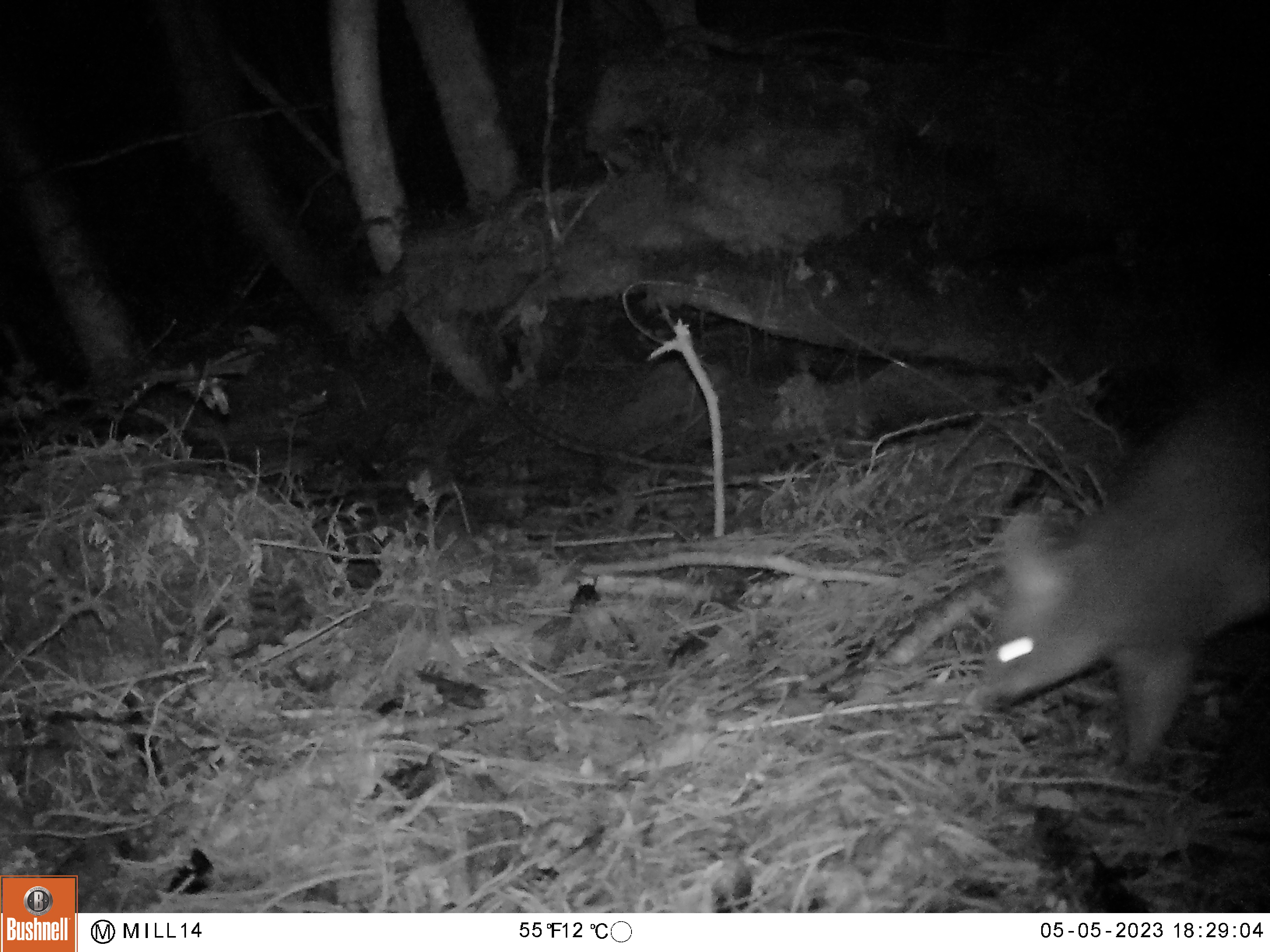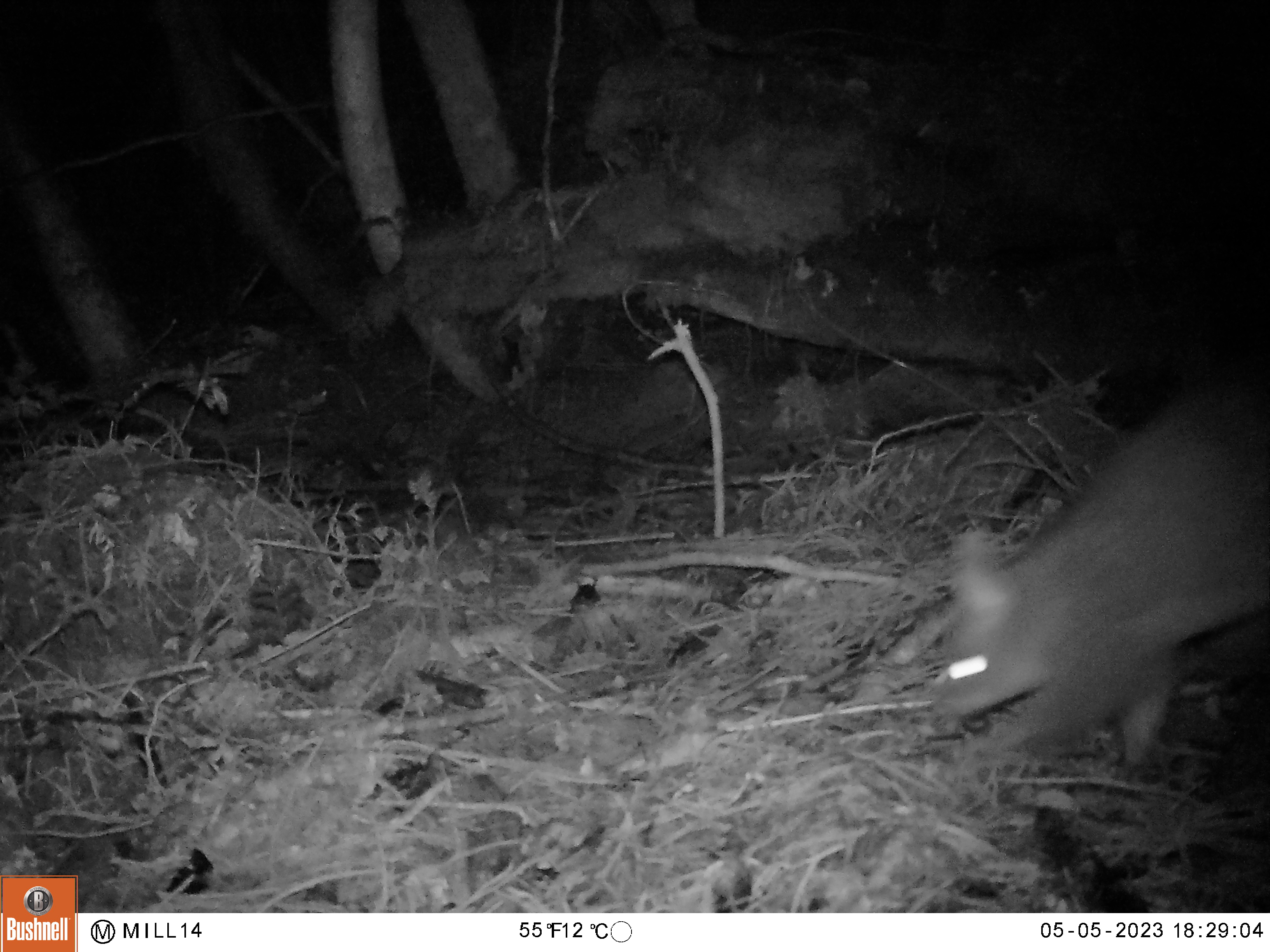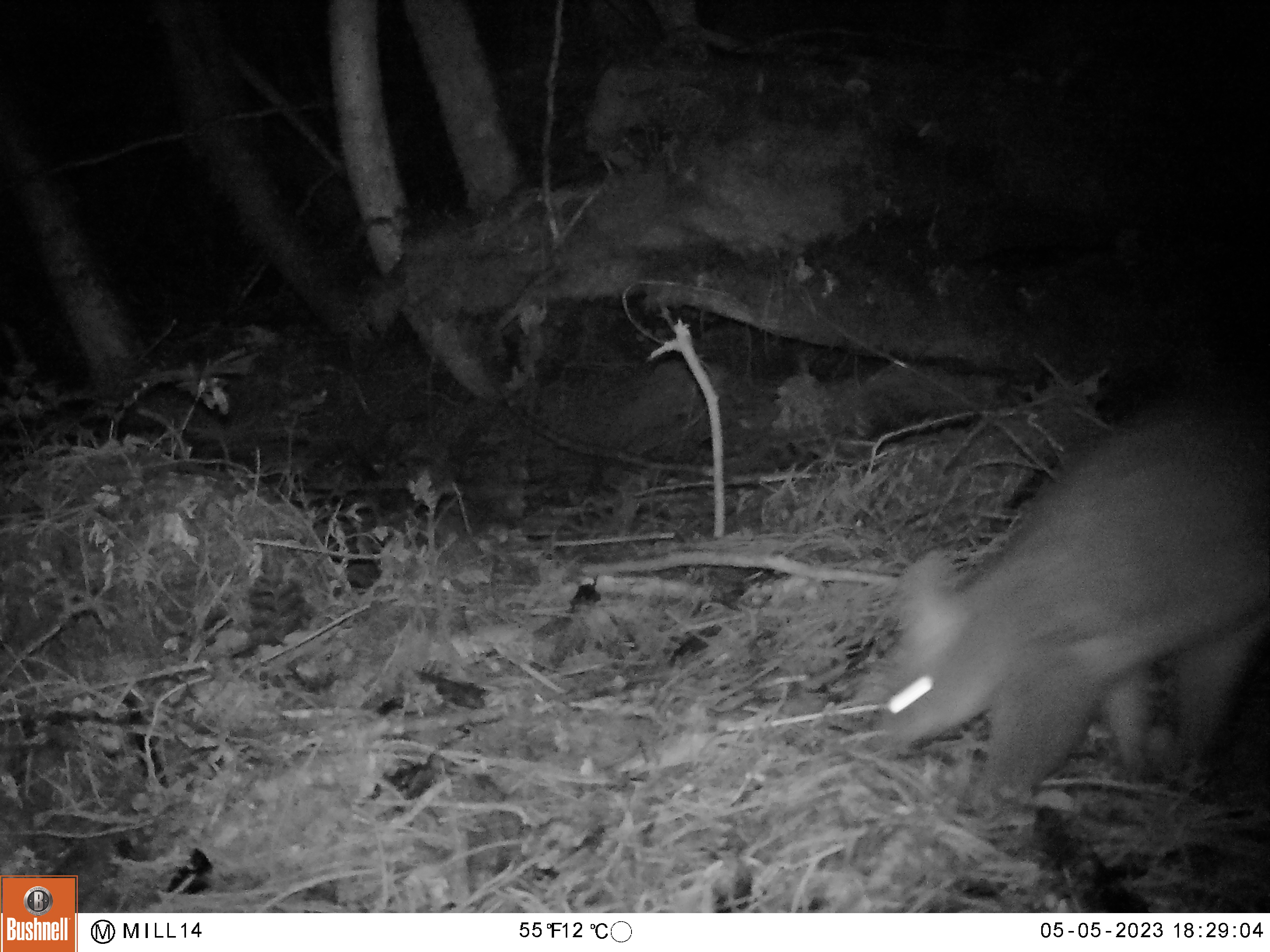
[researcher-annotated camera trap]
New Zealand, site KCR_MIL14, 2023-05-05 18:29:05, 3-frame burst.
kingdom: Animalia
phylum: Chordata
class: Mammalia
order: Diprotodontia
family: Phalangeridae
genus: Trichosurus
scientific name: Trichosurus vulpecula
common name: common brushtail possum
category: possum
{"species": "possum (common brushtail possum) (Trichosurus vulpecula)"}